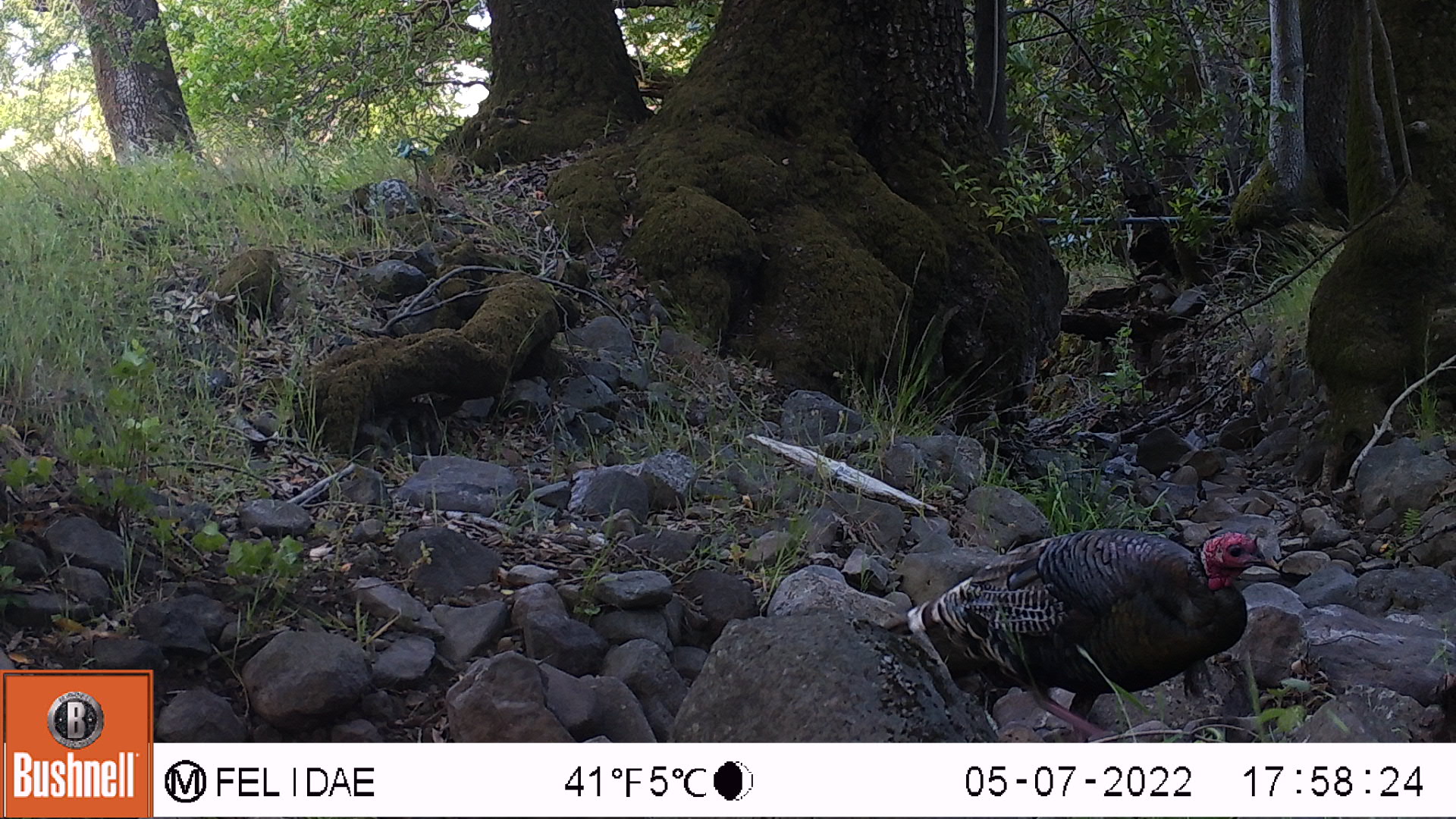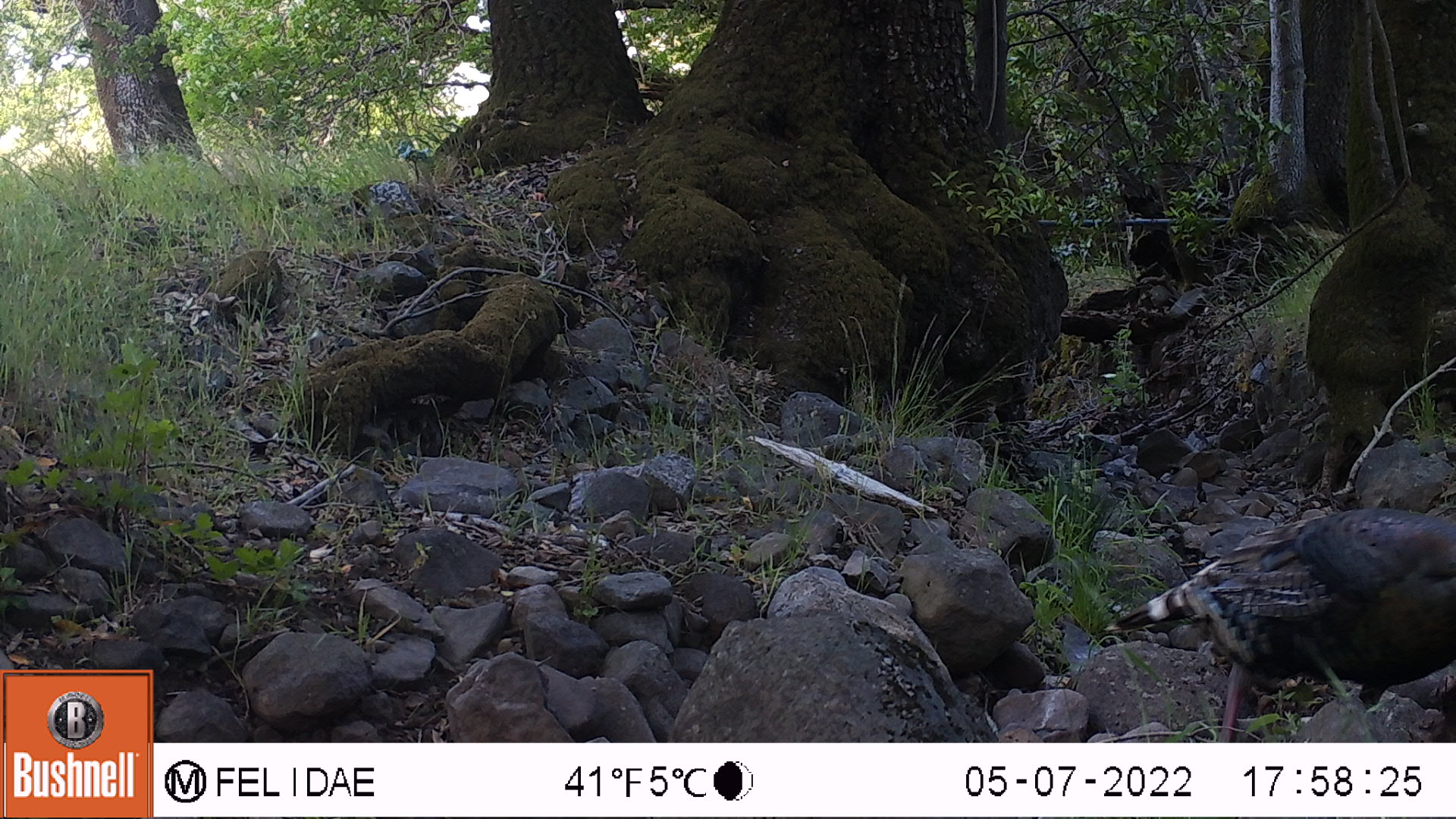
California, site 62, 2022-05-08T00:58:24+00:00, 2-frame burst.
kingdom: Animalia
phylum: Chordata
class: Aves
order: Galliformes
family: Phasianidae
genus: Meleagris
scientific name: Meleagris gallopavo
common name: turkey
Turkey (Meleagris gallopavo).